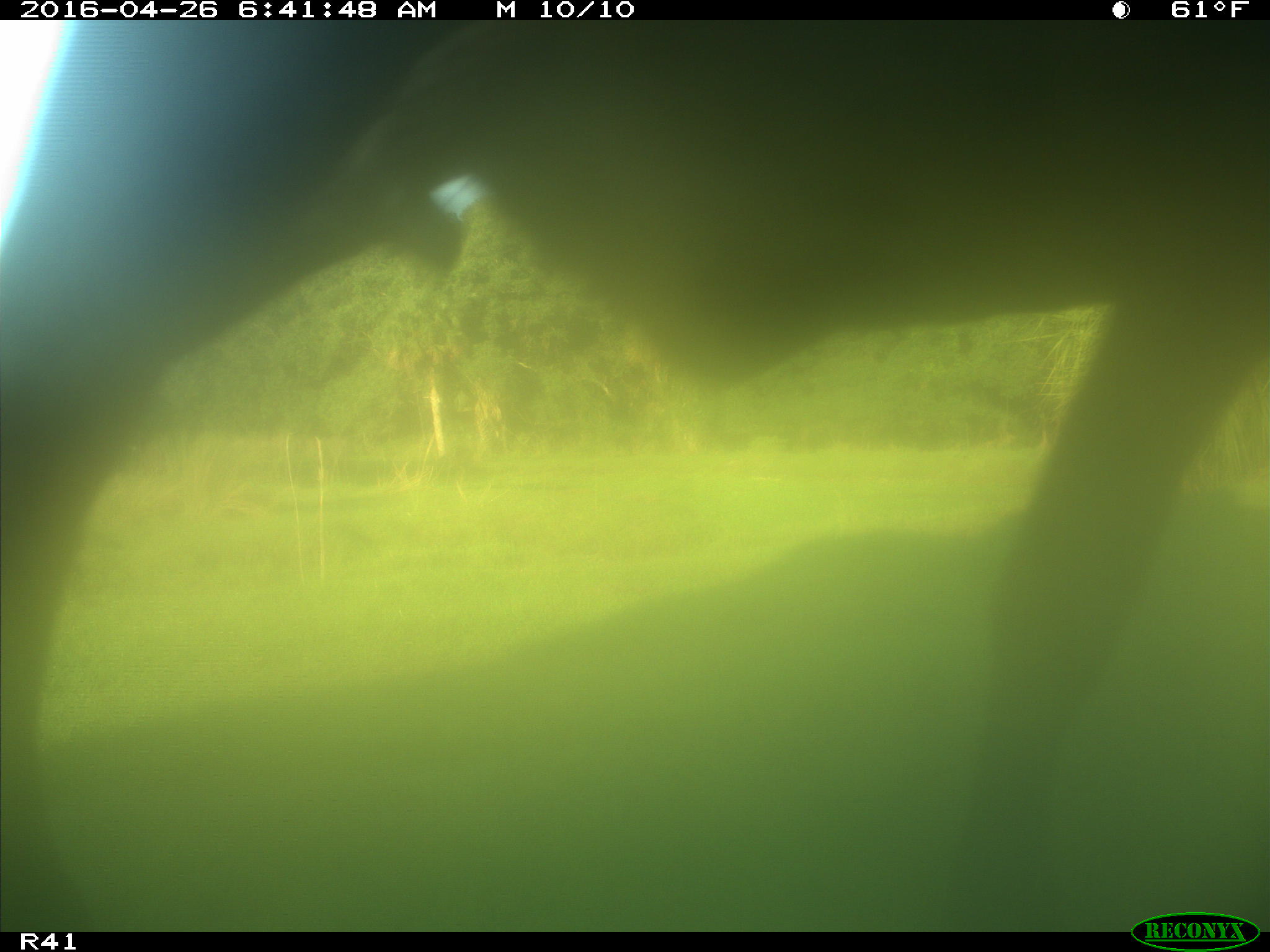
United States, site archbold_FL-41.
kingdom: Animalia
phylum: Chordata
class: Mammalia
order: Artiodactyla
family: Bovidae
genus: Bos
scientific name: Bos taurus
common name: domestic cow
Bos taurus (domestic cow).